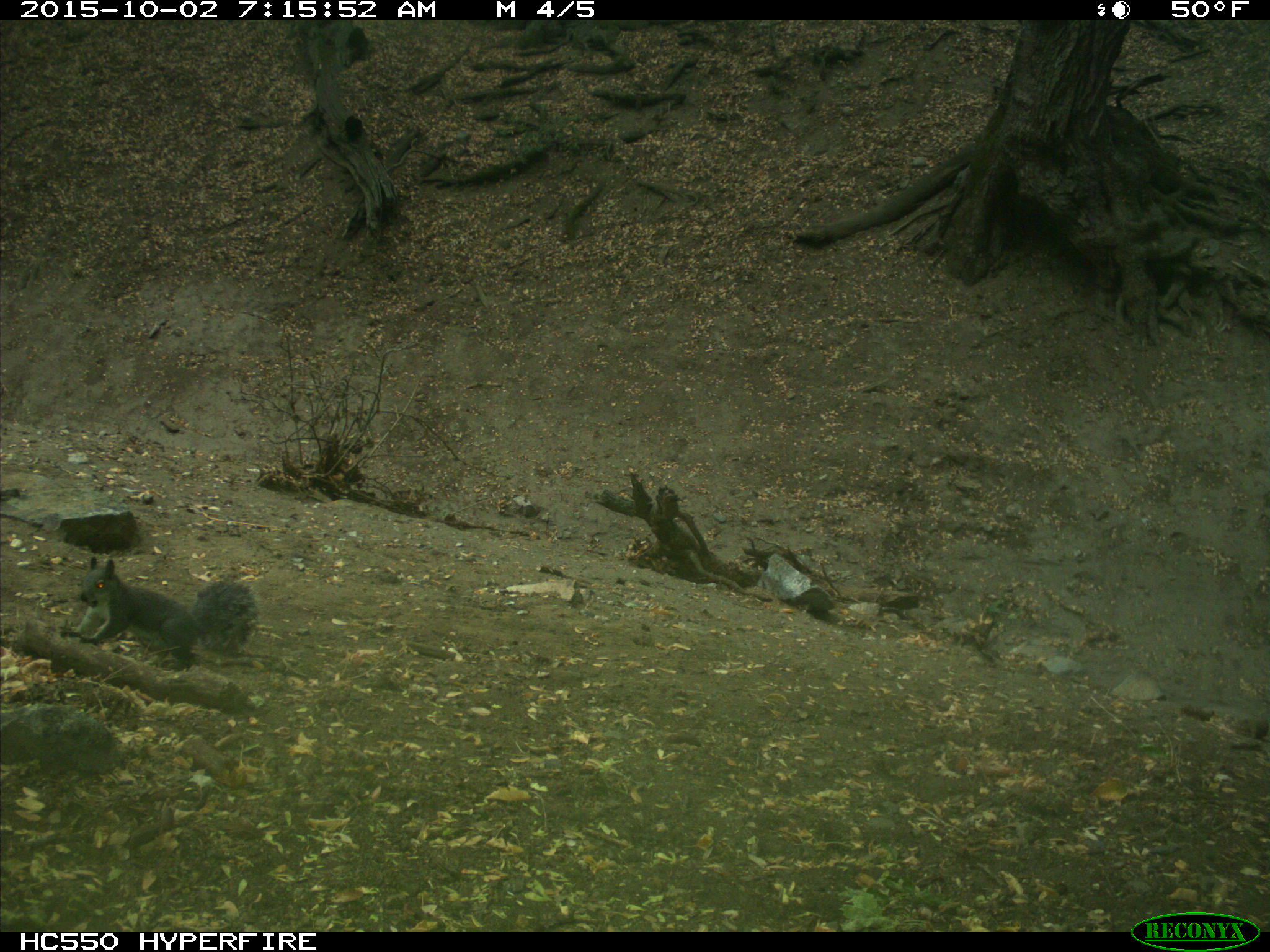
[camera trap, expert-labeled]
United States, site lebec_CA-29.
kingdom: Animalia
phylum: Chordata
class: Mammalia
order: Rodentia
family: Sciuridae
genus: Sciurus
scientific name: Sciurus carolinensis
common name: eastern gray squirrel